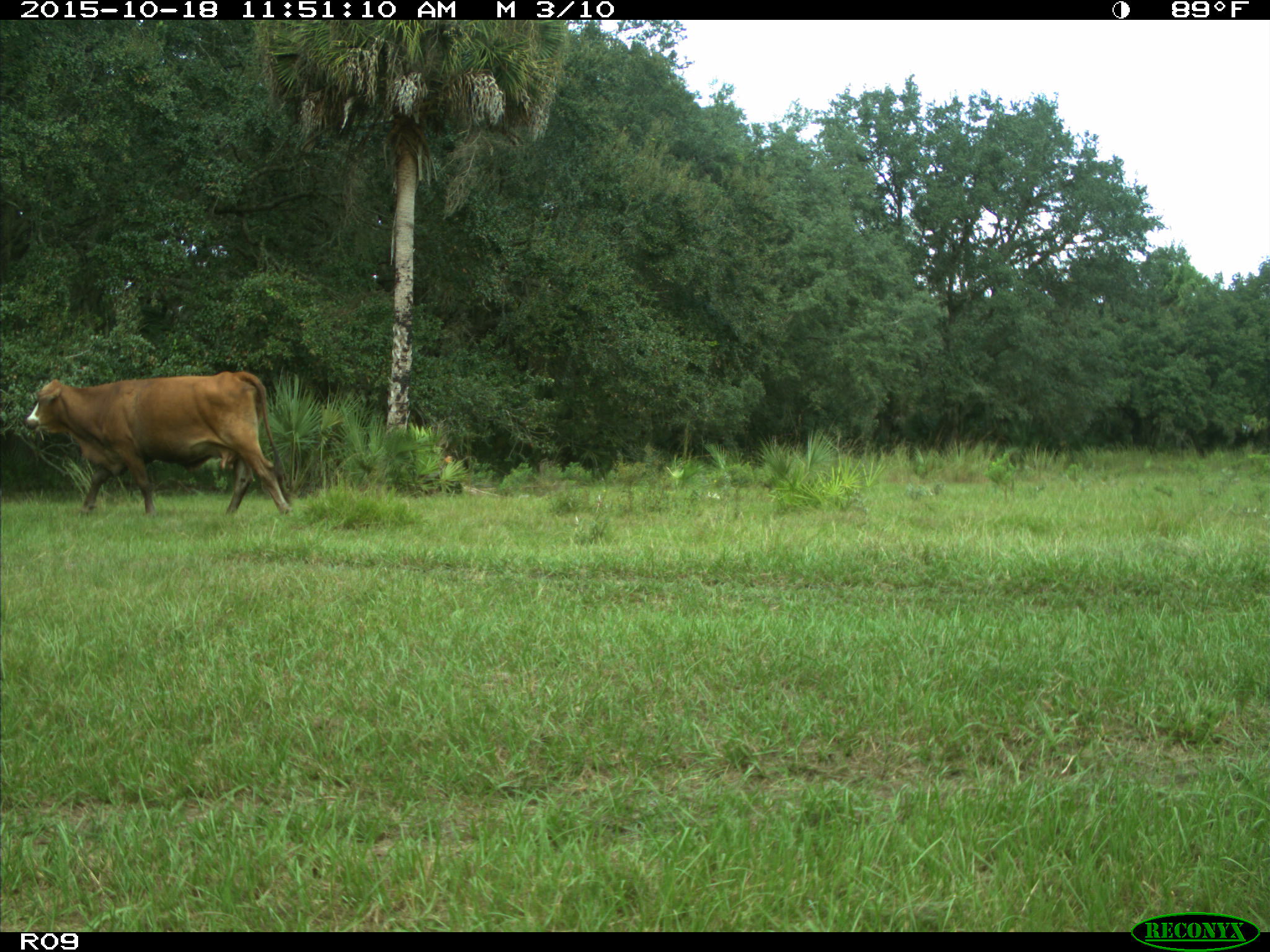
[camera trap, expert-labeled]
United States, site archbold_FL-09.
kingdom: Animalia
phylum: Chordata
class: Mammalia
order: Artiodactyla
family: Bovidae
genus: Bos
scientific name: Bos taurus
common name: domestic cow